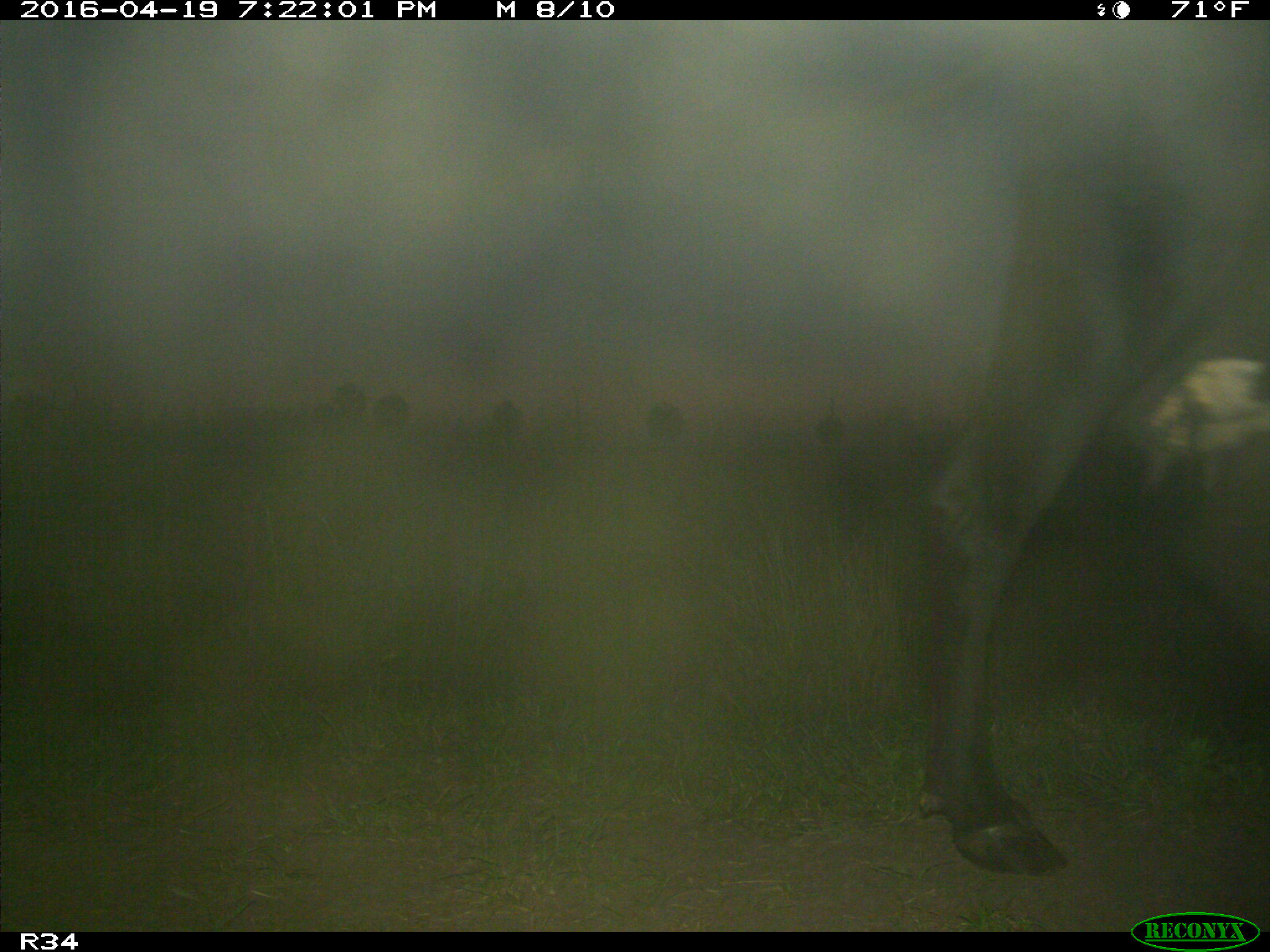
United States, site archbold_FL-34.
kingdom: Animalia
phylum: Chordata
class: Mammalia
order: Artiodactyla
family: Bovidae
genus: Bos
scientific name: Bos taurus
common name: domestic cow